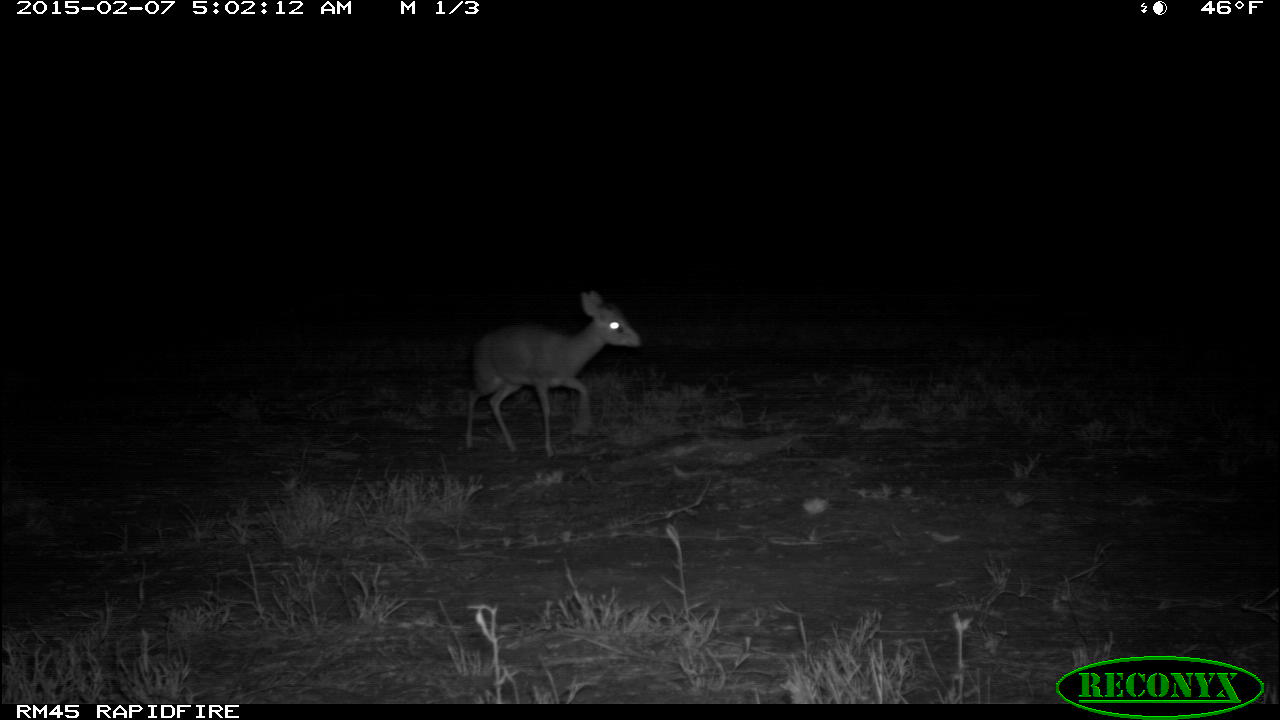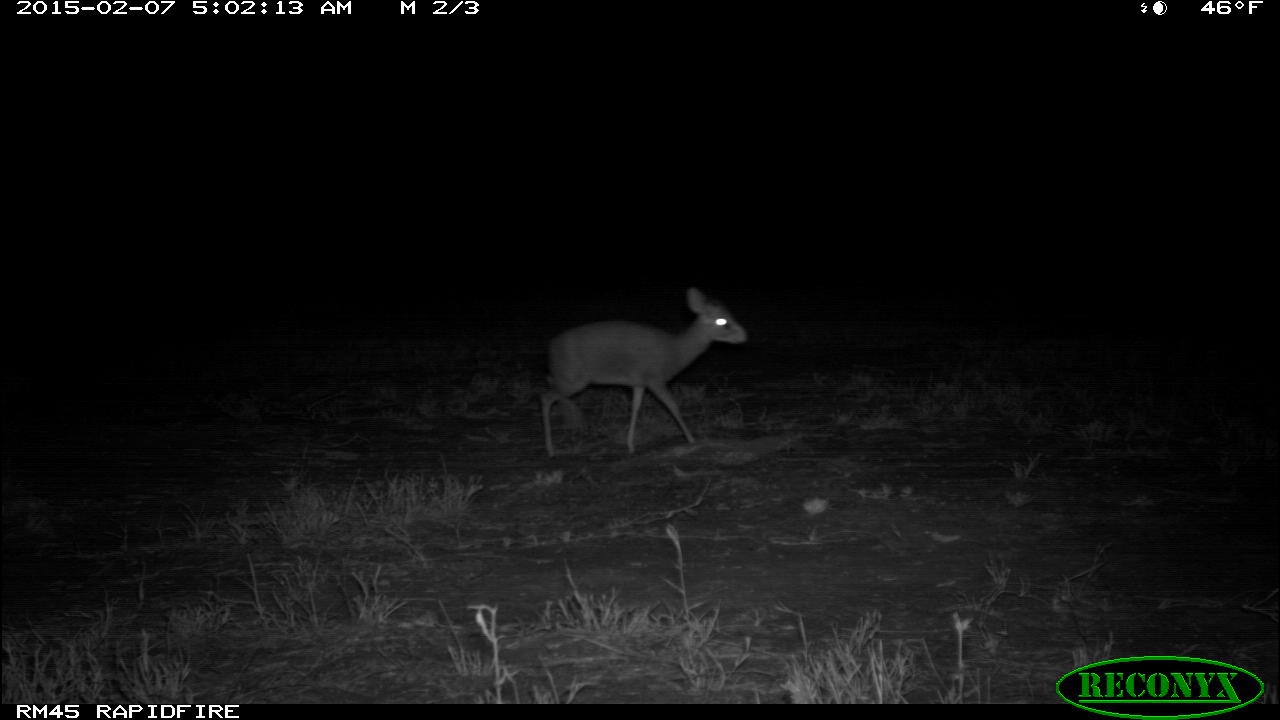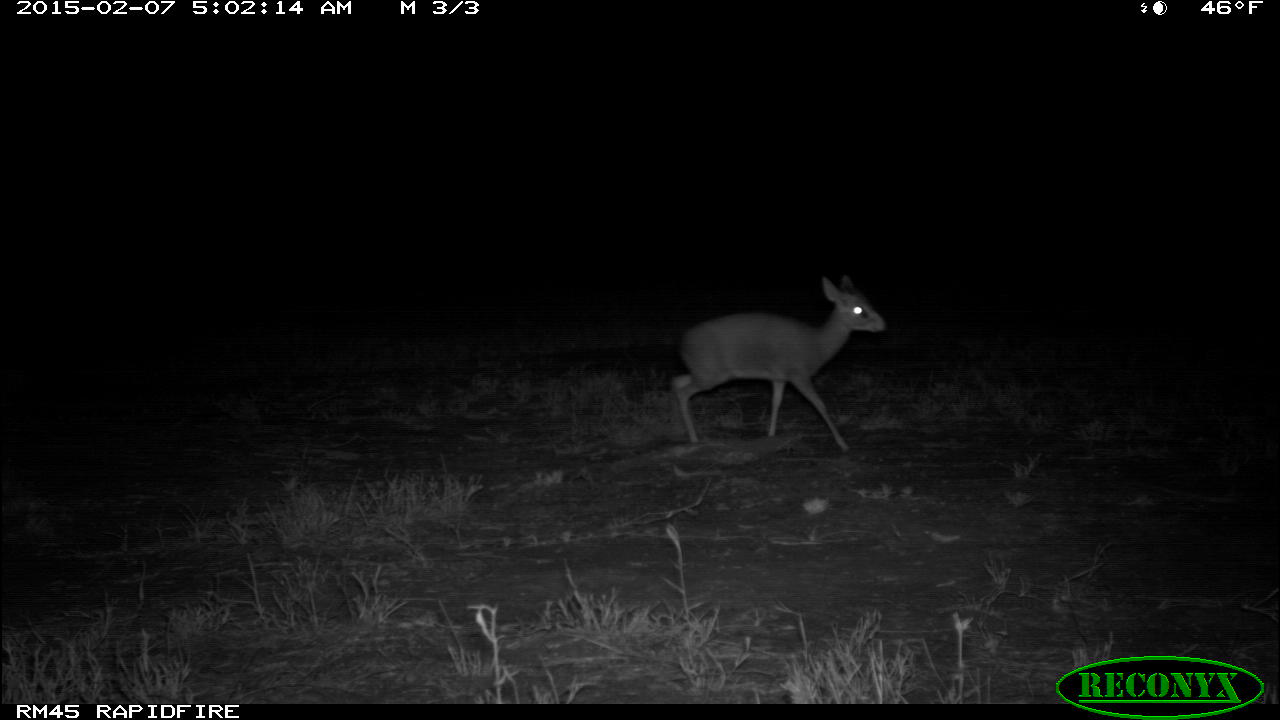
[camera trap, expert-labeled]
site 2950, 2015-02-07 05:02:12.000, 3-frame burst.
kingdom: Animalia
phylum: Chordata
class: Mammalia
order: Artiodactyla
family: Bovidae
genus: Madoqua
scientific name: Madoqua guentheri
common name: günther's dik-dik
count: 1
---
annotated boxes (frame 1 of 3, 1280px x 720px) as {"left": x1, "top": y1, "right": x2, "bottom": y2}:
madoqua guentheri: {"left": 464, "top": 291, "right": 641, "bottom": 456}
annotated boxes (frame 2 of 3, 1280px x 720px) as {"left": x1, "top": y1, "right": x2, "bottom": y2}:
madoqua guentheri: {"left": 540, "top": 287, "right": 748, "bottom": 460}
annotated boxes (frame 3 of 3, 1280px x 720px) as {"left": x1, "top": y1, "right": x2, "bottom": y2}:
madoqua guentheri: {"left": 669, "top": 271, "right": 886, "bottom": 452}